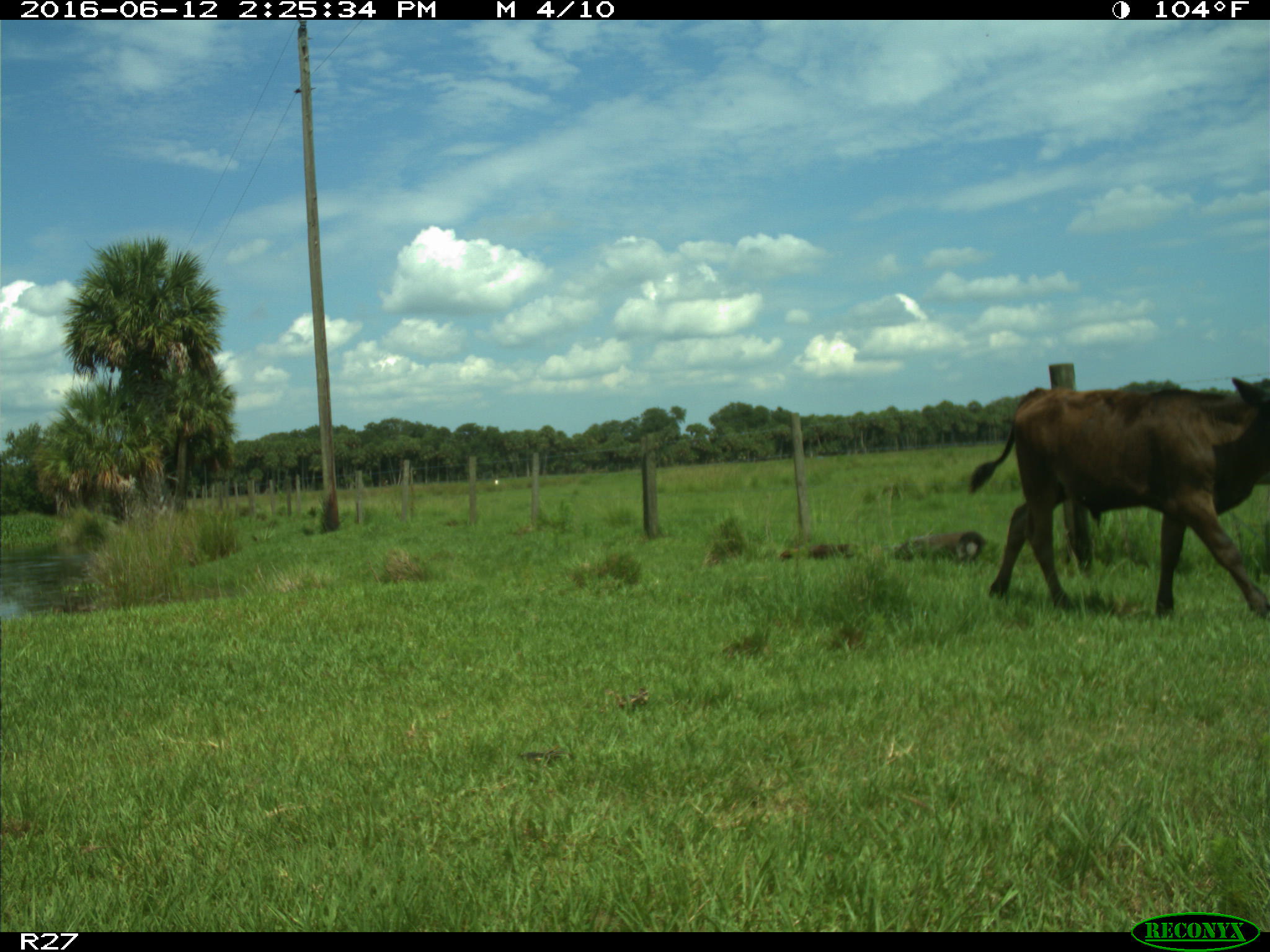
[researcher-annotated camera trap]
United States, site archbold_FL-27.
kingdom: Animalia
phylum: Chordata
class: Mammalia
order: Artiodactyla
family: Bovidae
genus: Bos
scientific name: Bos taurus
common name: domestic cow